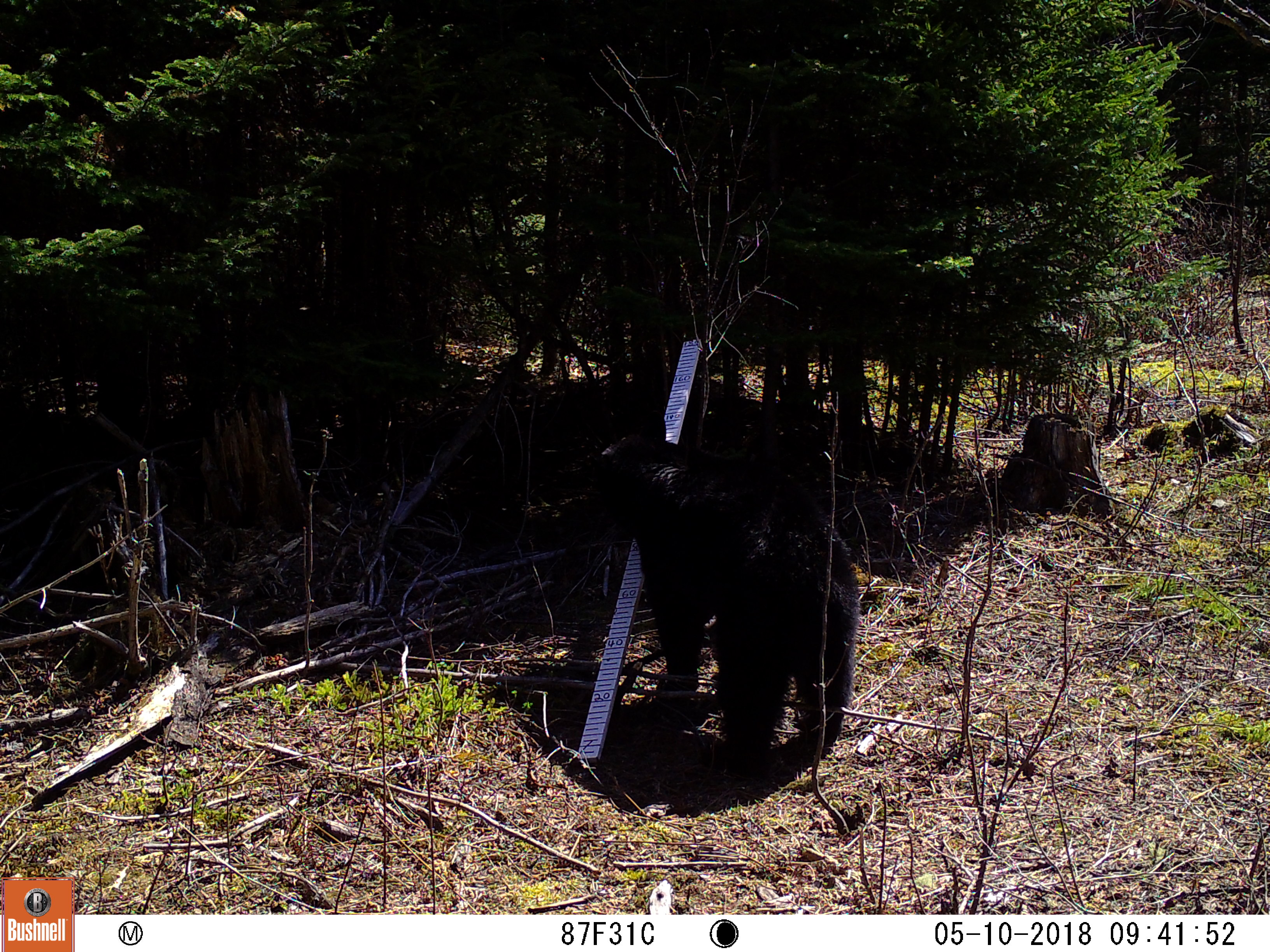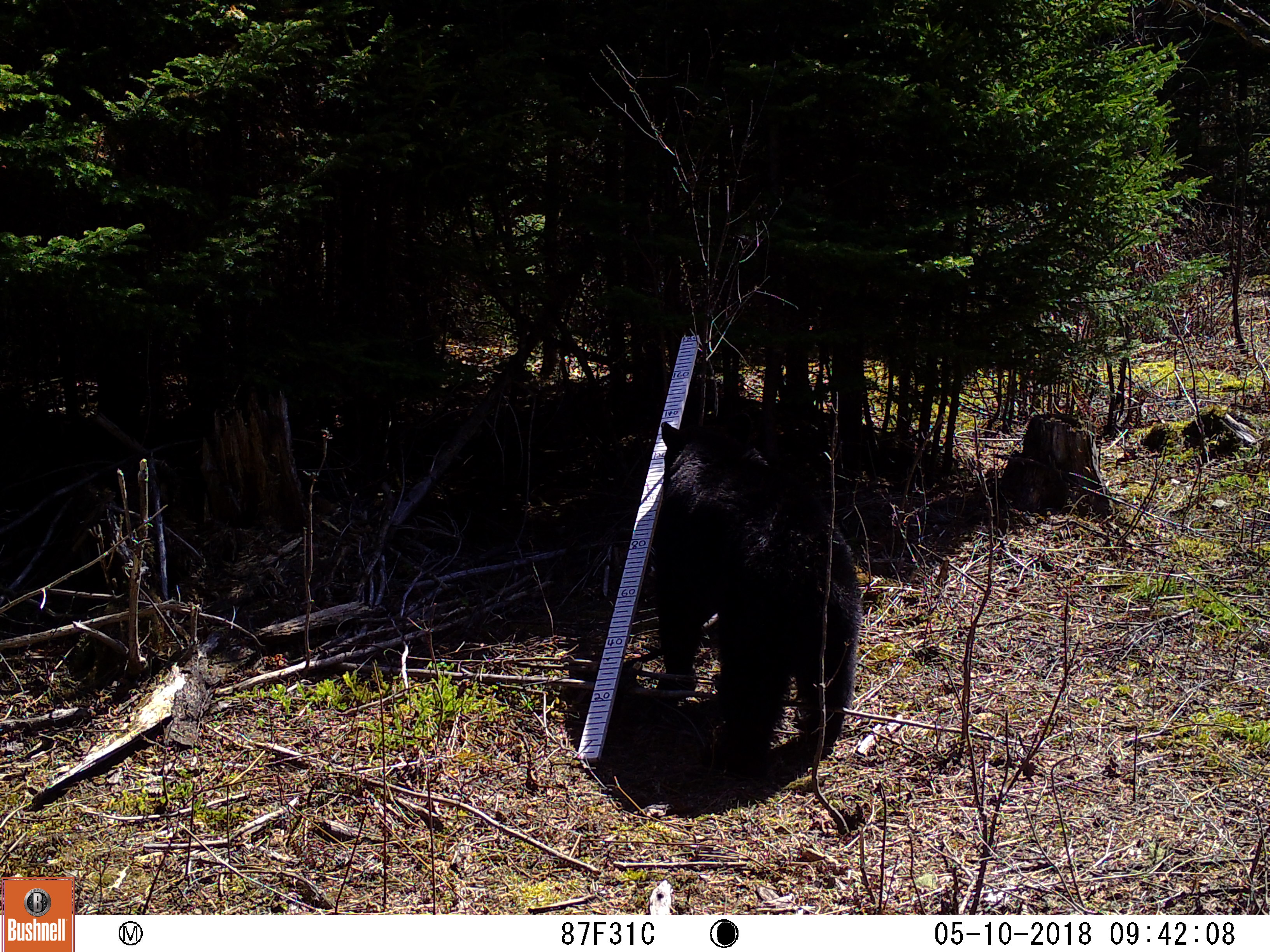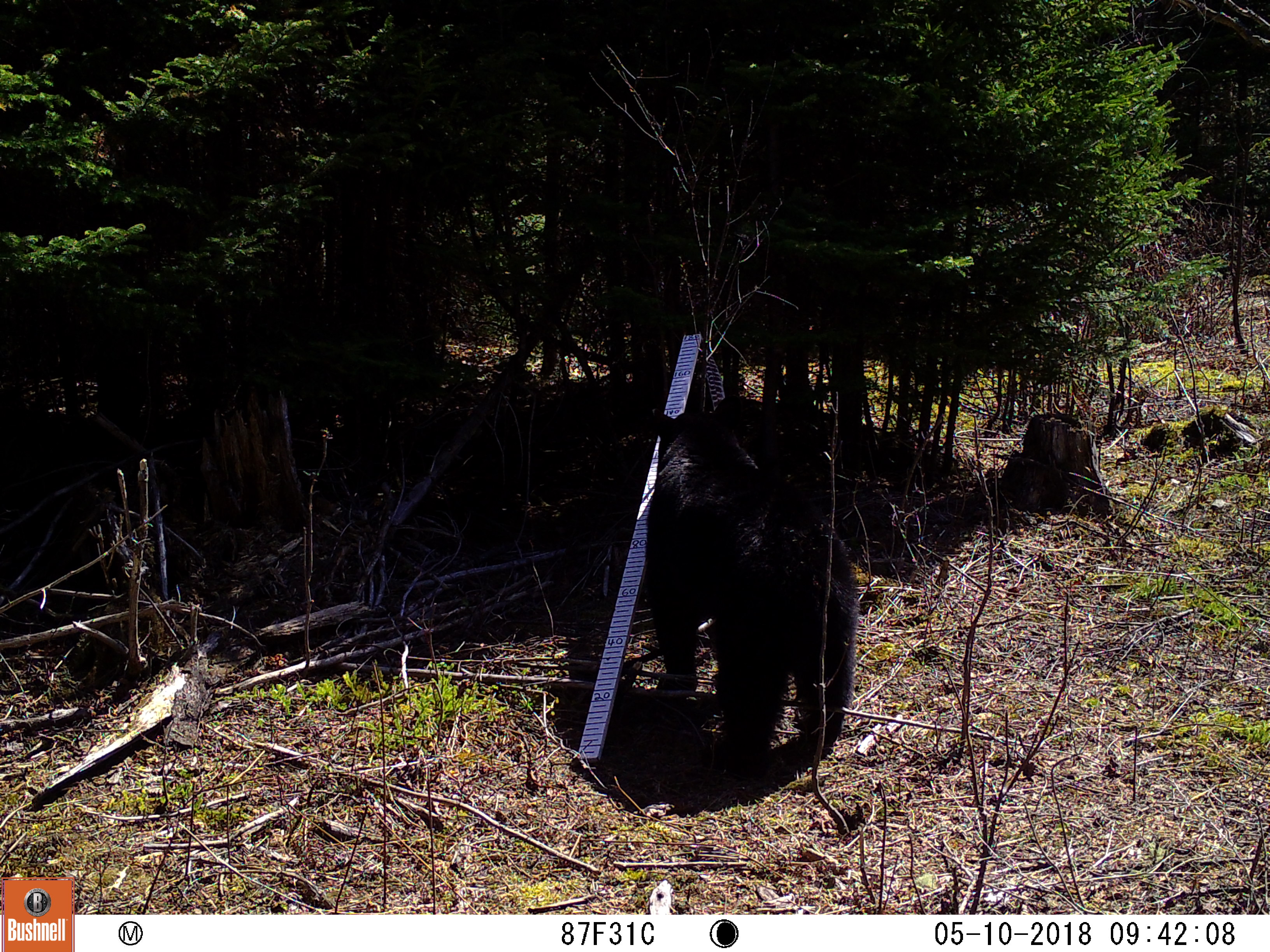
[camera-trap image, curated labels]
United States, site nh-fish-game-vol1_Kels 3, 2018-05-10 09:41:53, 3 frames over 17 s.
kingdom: Animalia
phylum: Chordata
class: Mammalia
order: Carnivora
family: Ursidae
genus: Ursus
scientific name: Ursus americanus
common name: black bear